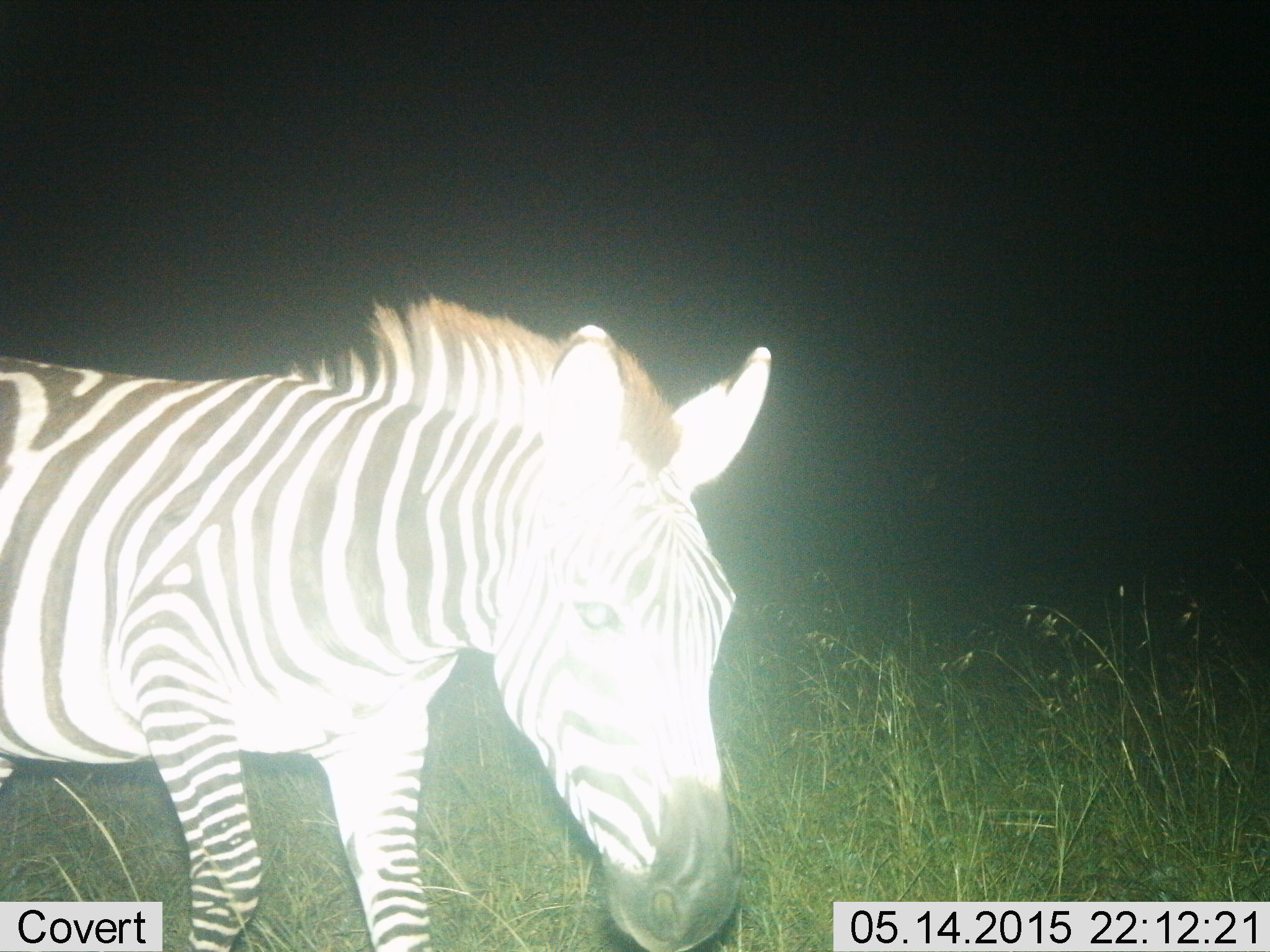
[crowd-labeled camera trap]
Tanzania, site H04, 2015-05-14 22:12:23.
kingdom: Animalia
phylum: Chordata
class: Mammalia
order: Perissodactyla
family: Equidae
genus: Equus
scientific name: Equus quagga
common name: plains zebra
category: zebra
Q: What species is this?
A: Zebra (plains zebra) (Equus quagga).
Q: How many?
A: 1.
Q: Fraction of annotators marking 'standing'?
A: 60%.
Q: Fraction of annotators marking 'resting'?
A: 10%.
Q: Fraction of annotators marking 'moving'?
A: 30%.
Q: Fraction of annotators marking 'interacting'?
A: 0%.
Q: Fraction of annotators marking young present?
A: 0%.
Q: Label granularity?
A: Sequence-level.